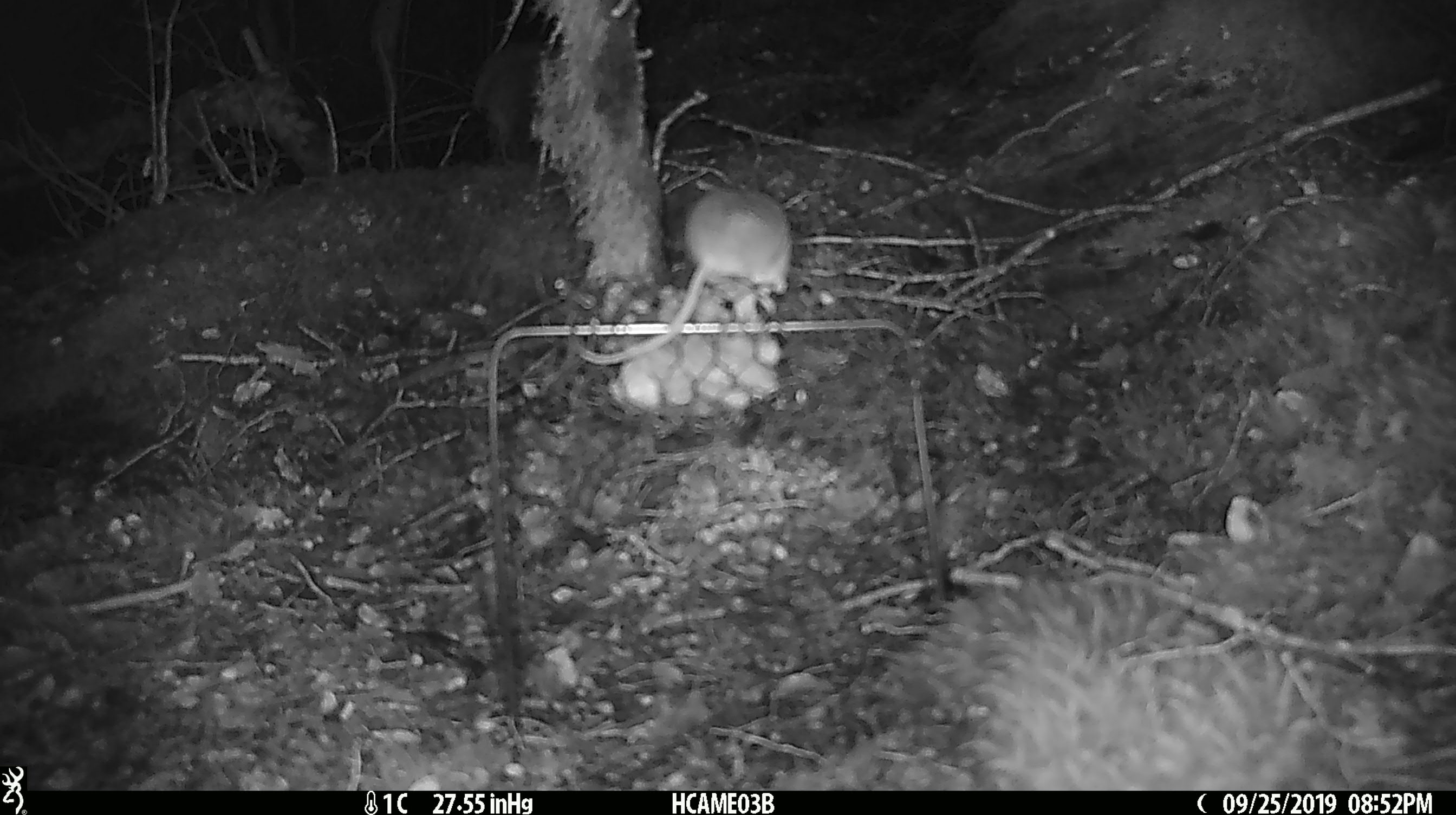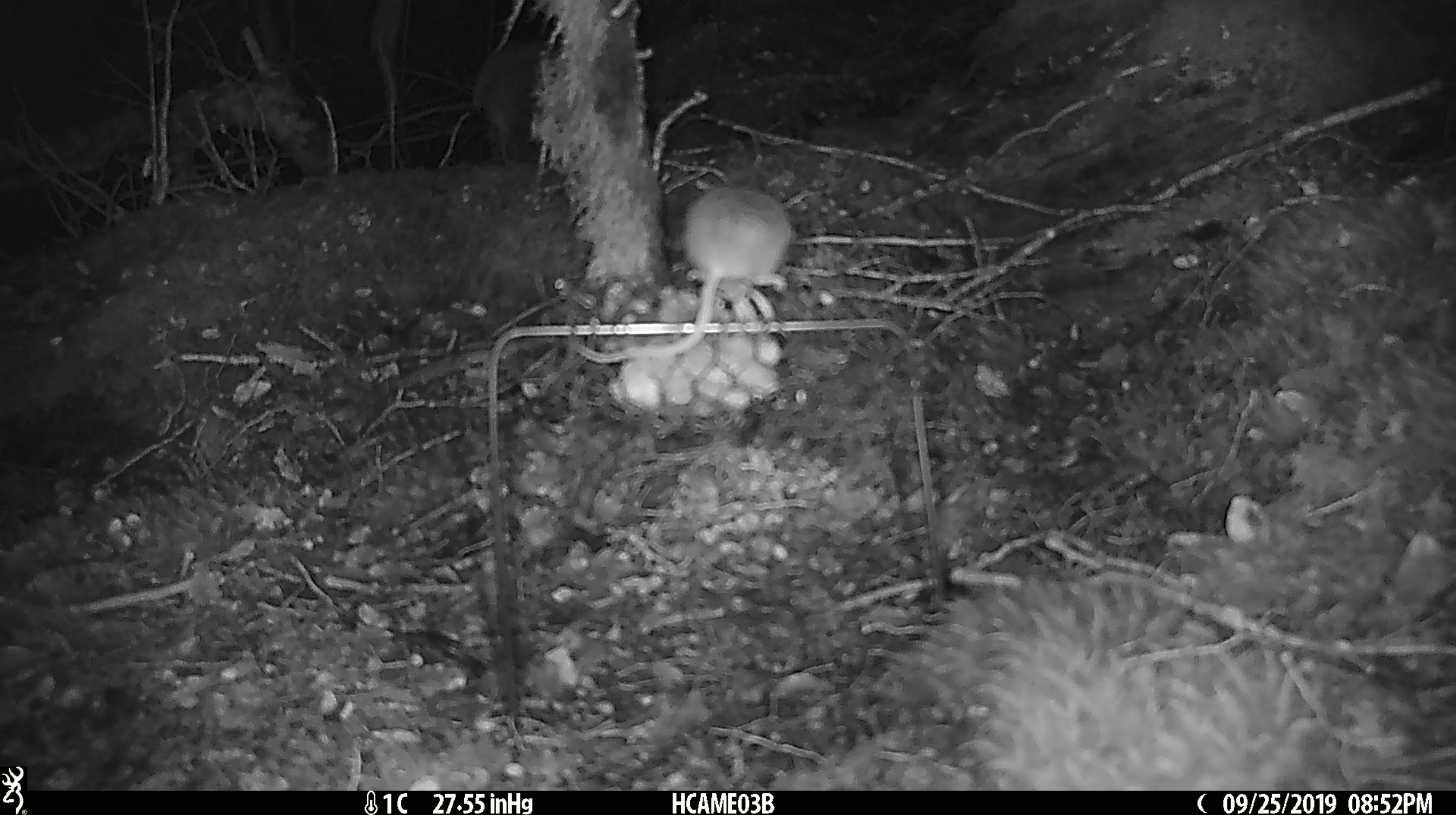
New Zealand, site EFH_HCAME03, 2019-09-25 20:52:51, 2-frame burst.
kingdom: Animalia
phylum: Chordata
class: Mammalia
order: Rodentia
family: Muridae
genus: Mus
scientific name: Mus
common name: mouse